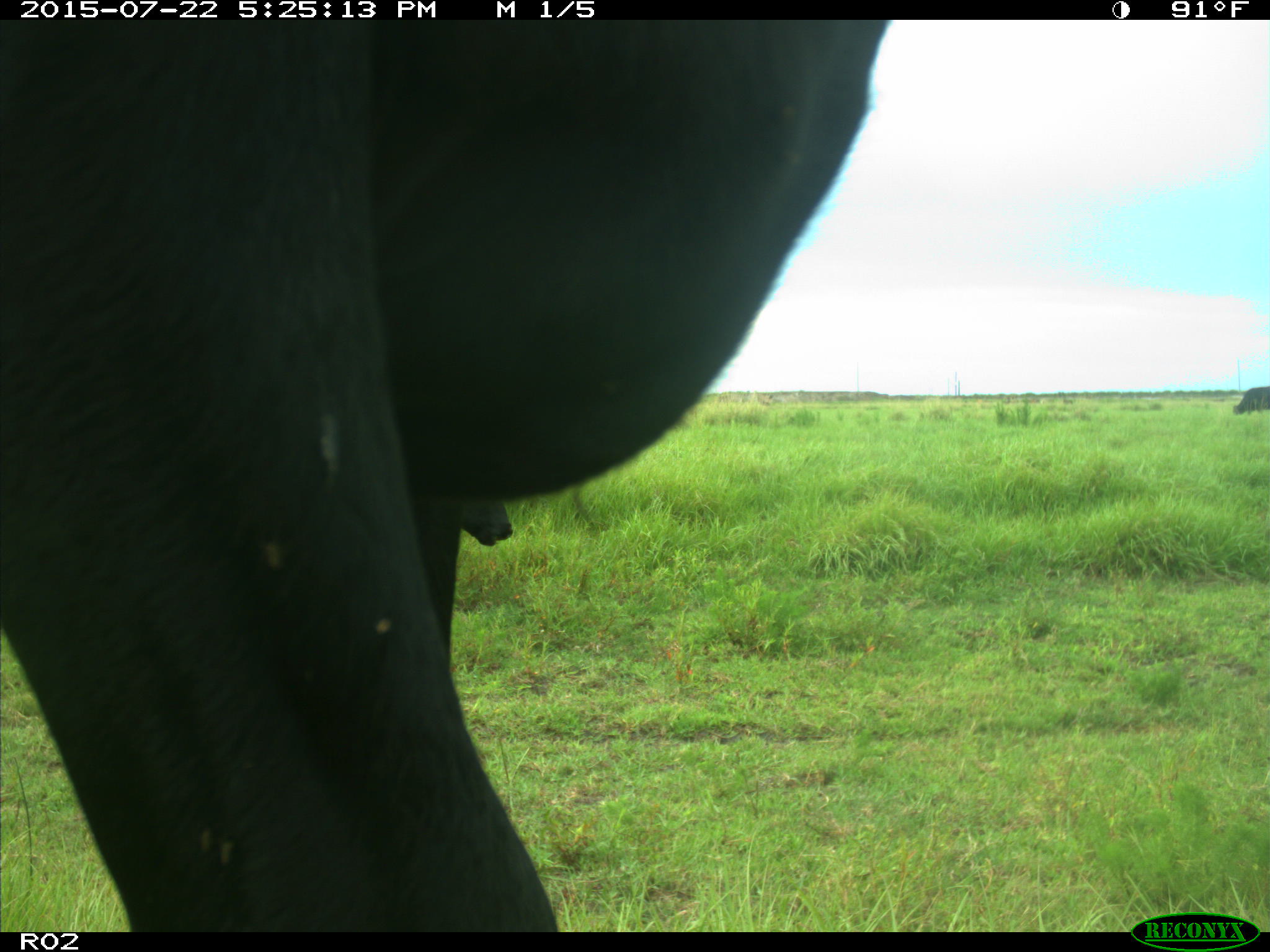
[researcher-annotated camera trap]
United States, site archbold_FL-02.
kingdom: Animalia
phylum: Chordata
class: Mammalia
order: Artiodactyla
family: Bovidae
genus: Bos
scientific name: Bos taurus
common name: domestic cow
Bos taurus (domestic cow).